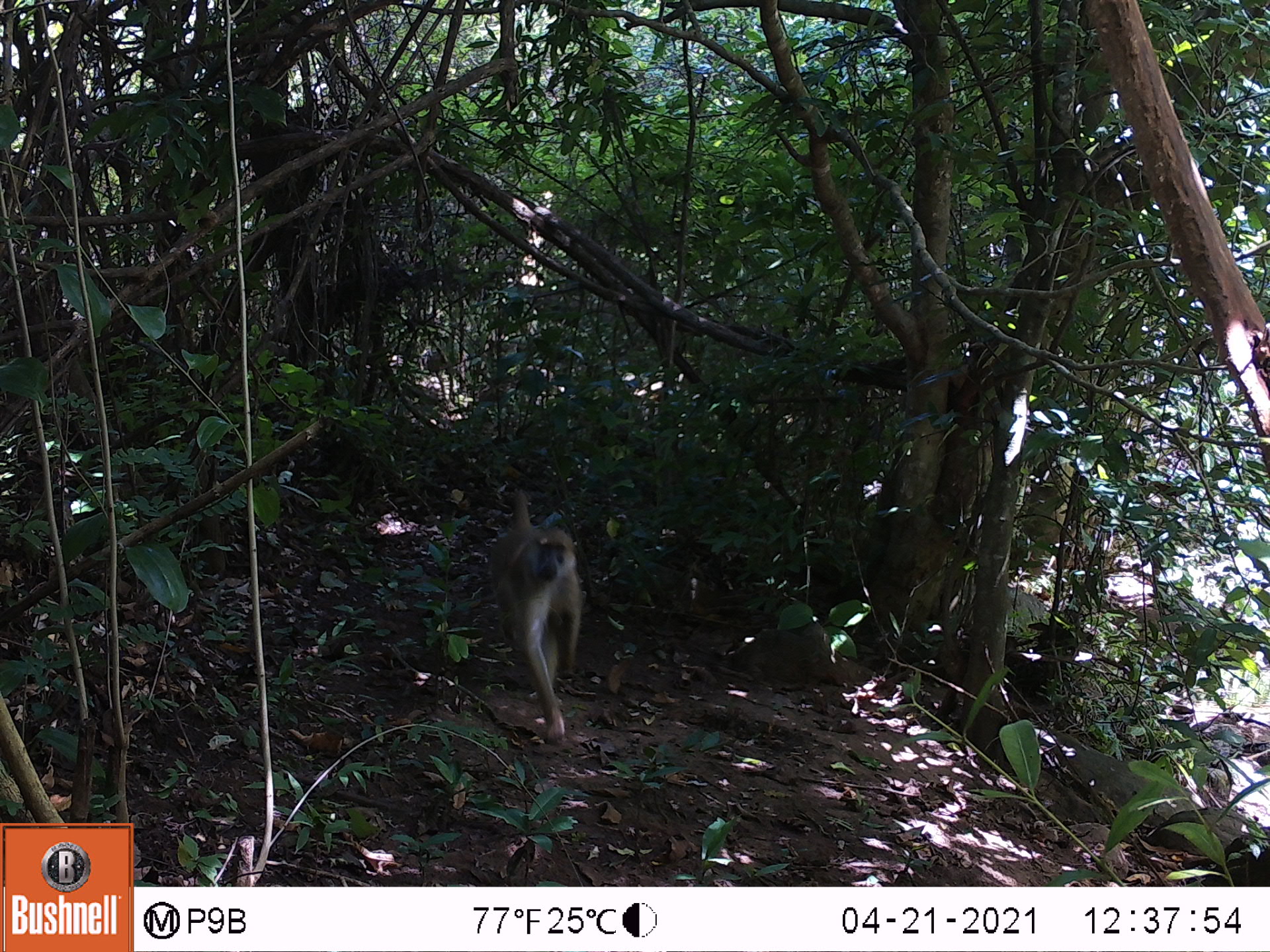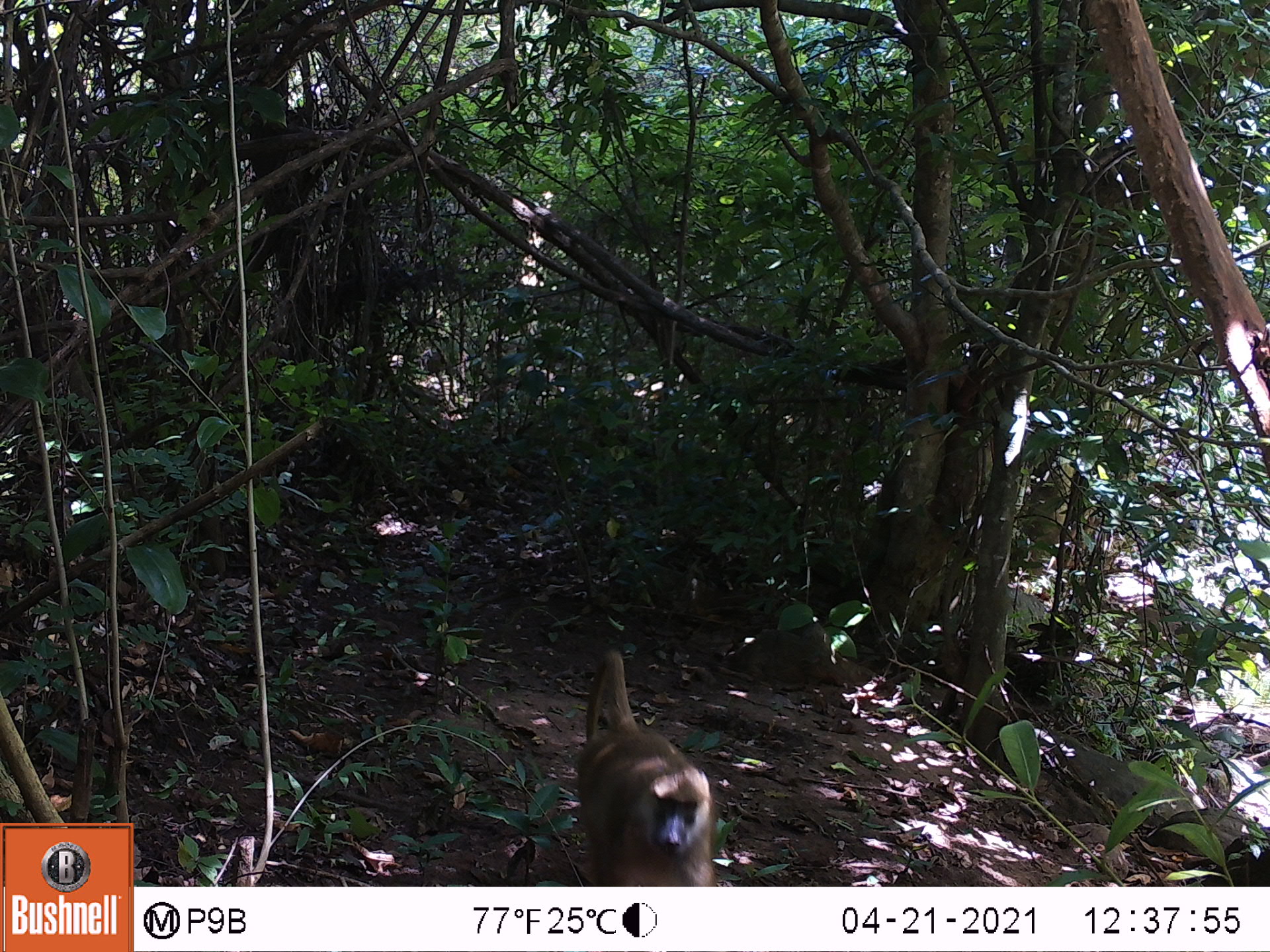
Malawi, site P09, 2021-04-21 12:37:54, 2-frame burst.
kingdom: Animalia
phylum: Chordata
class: Mammalia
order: Primates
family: Cercopithecidae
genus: Papio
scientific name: Papio cynocephalus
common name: yellow baboon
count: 1